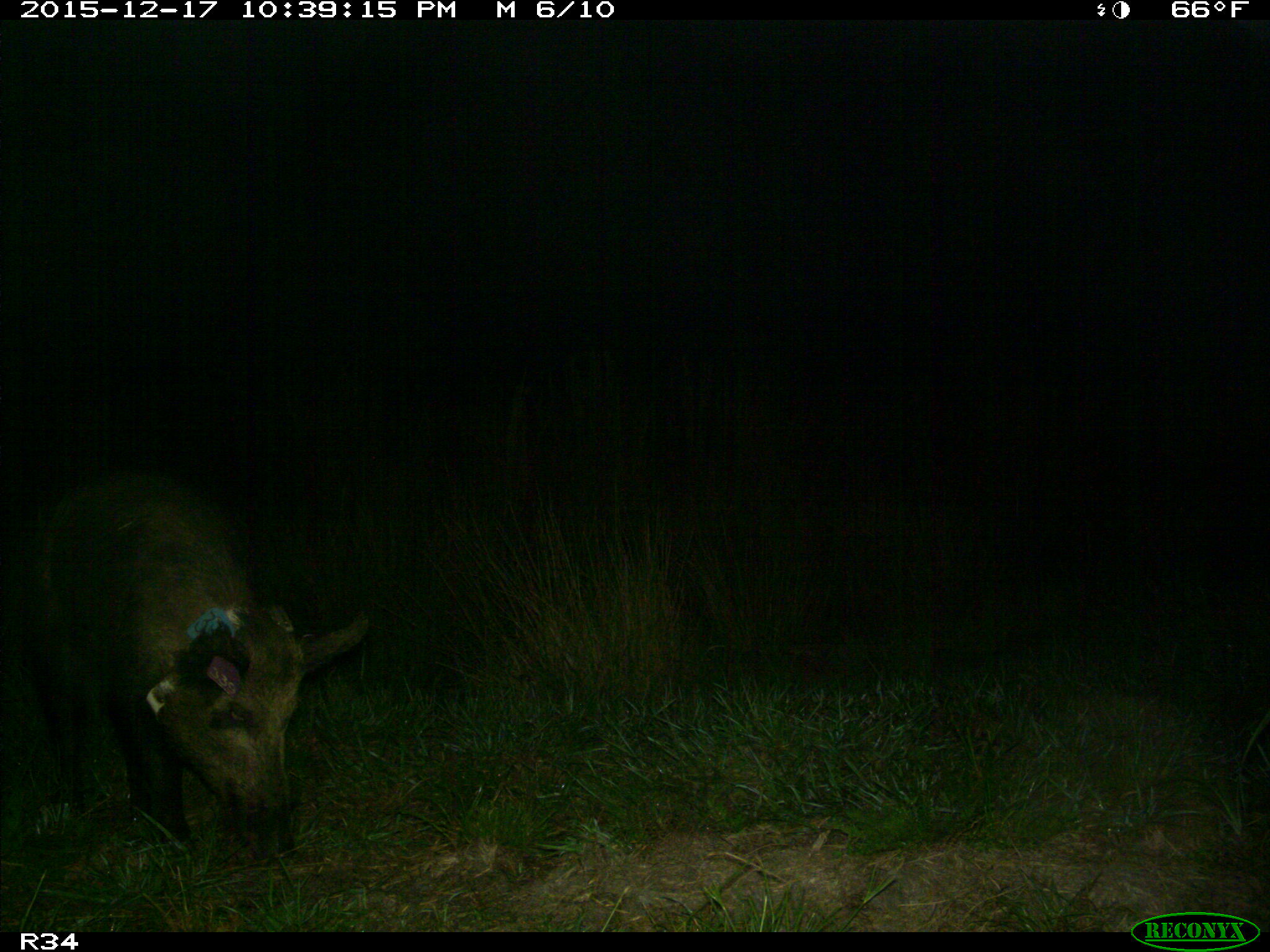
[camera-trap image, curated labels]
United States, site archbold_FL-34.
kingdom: Animalia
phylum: Chordata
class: Mammalia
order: Artiodactyla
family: Suidae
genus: Sus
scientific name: Sus scrofa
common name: wild boar